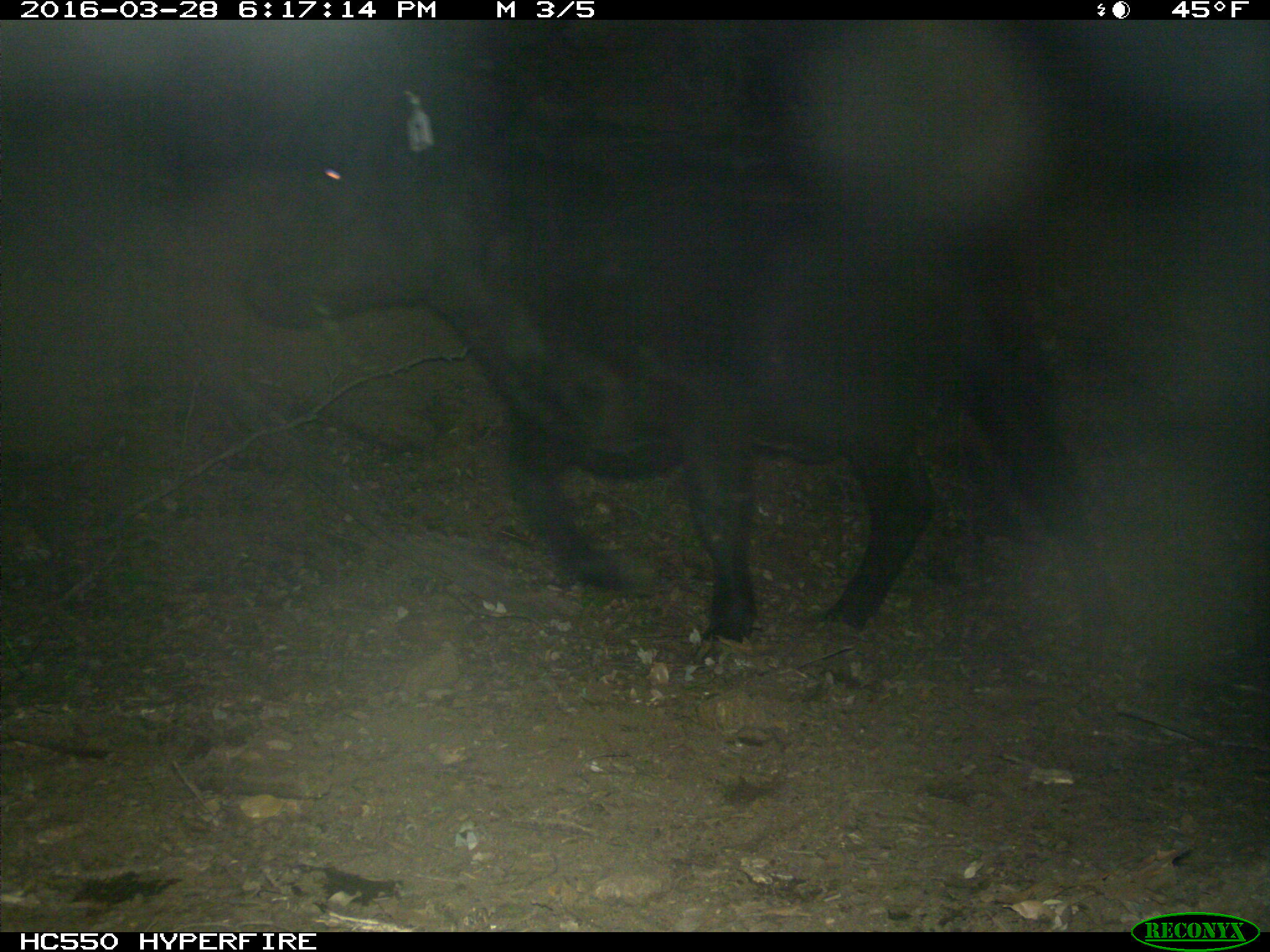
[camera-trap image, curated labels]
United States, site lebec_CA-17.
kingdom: Animalia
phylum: Chordata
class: Mammalia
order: Artiodactyla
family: Bovidae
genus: Bos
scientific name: Bos taurus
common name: domestic cow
Bos taurus (domestic cow).